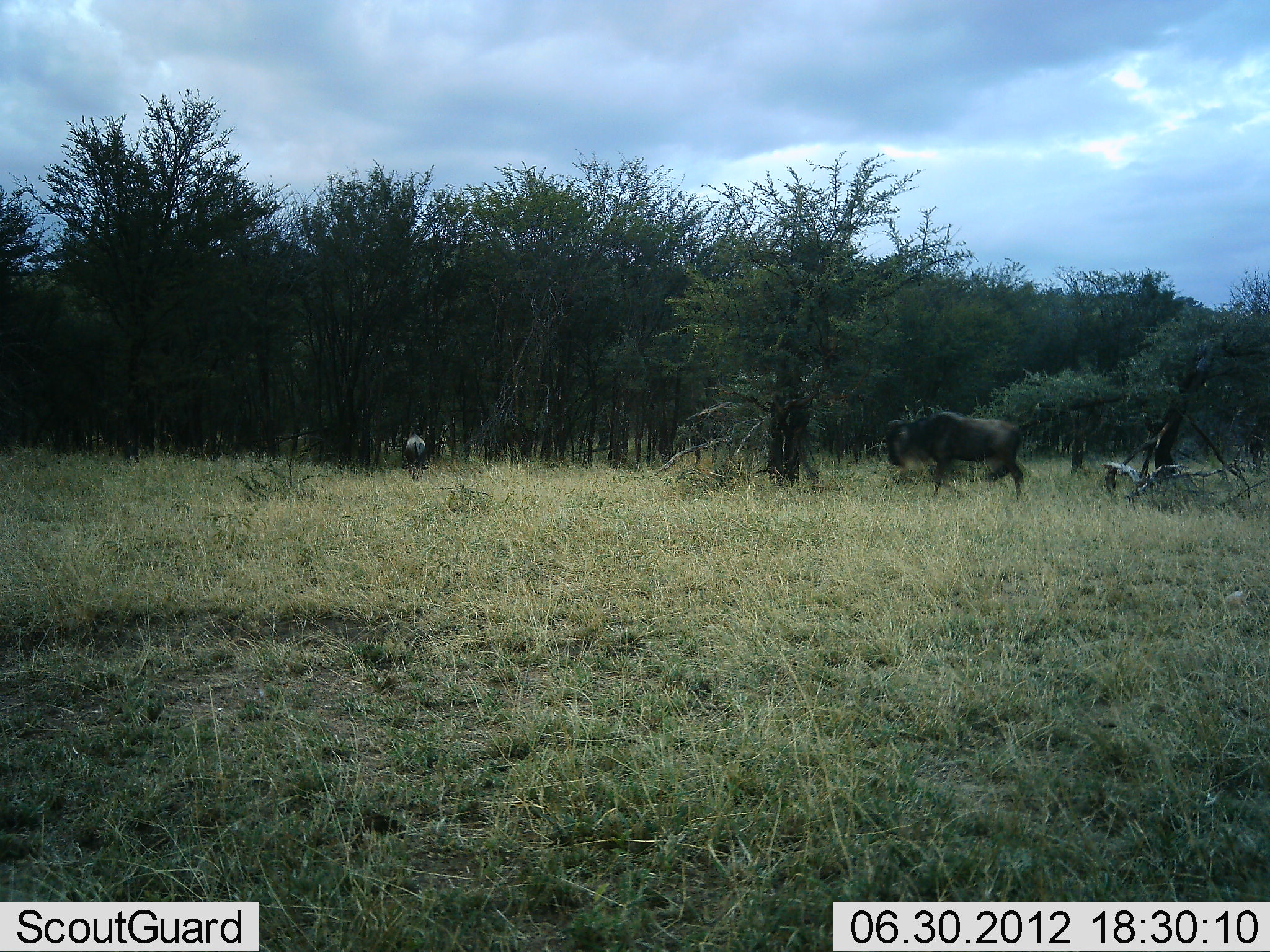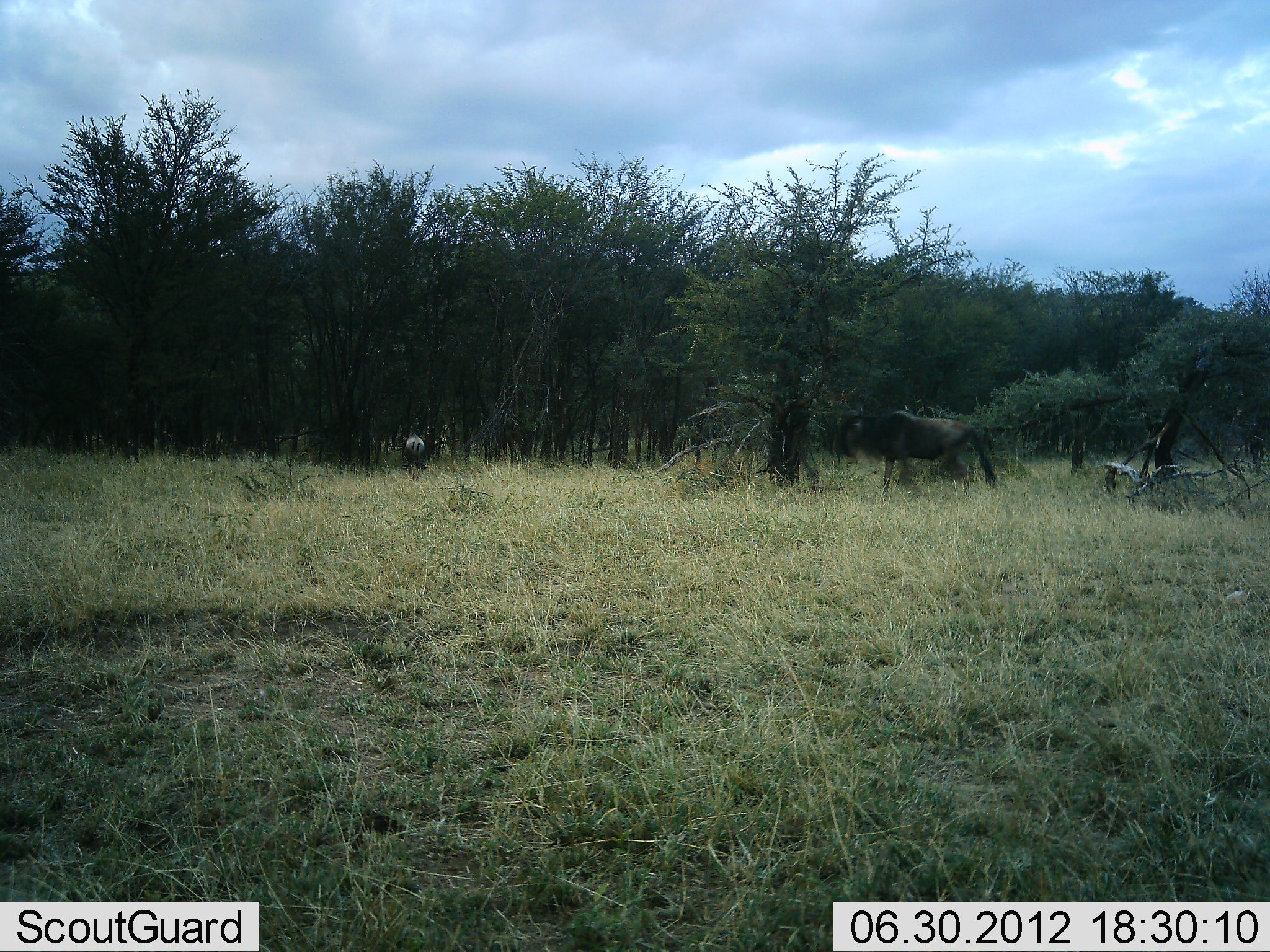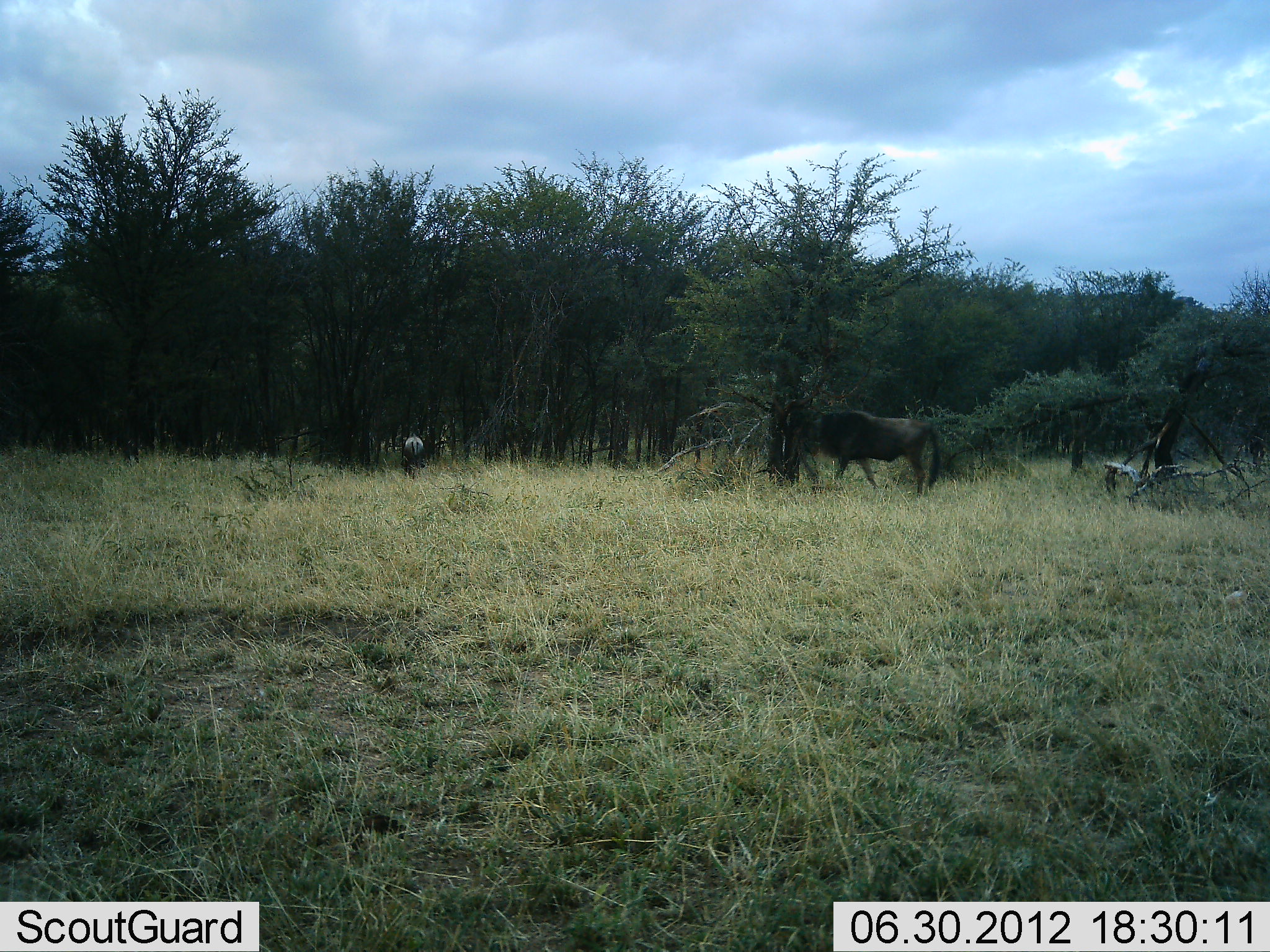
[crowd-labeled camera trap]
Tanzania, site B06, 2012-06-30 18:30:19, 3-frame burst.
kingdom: Animalia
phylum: Chordata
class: Mammalia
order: Artiodactyla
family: Bovidae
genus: Connochaetes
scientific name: Connochaetes taurinus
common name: blue wildebeest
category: wildebeest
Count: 2.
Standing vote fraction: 27%.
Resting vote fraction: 0%.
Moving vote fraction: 100%.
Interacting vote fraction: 0%.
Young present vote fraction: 0%.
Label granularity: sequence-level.